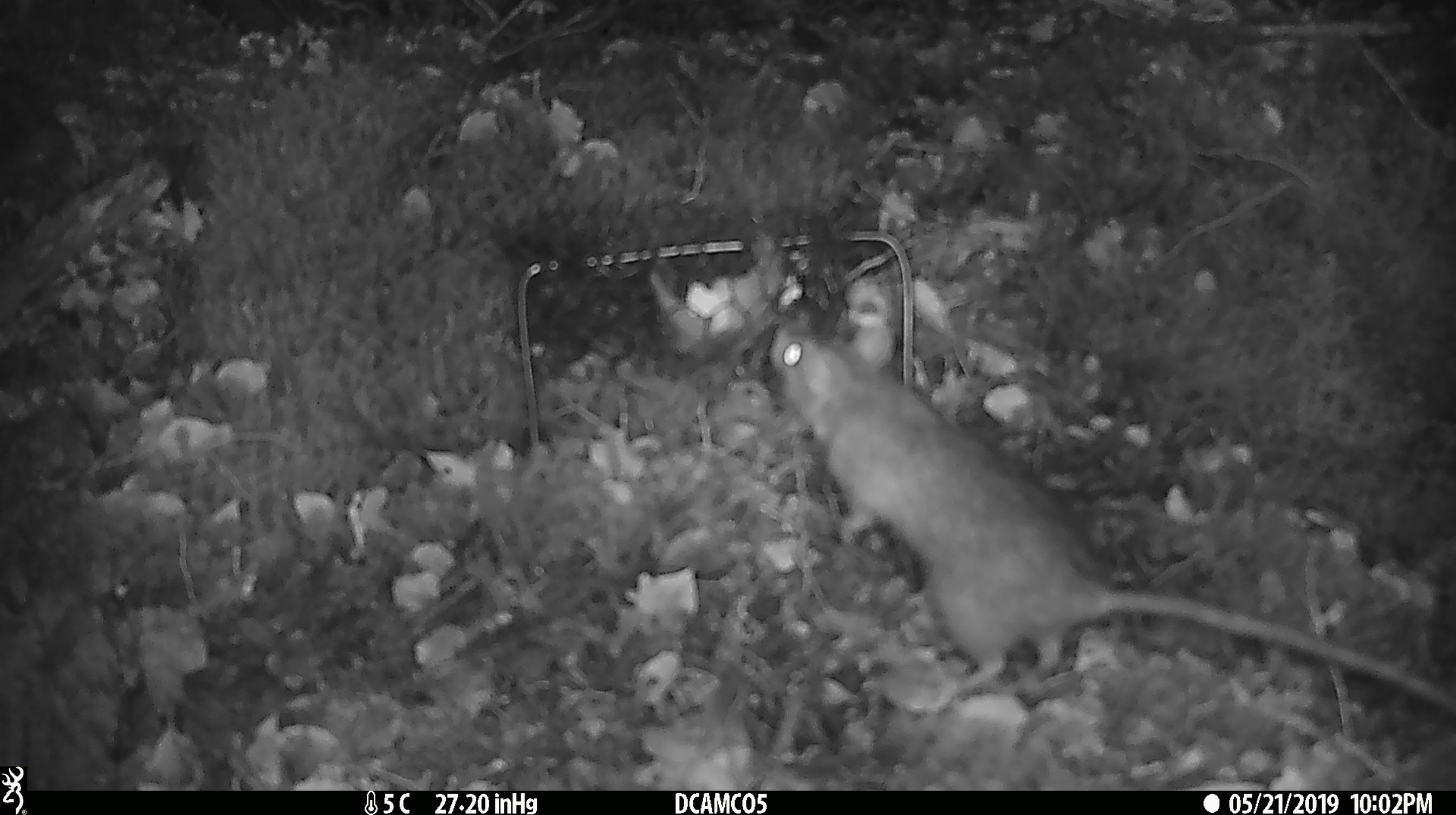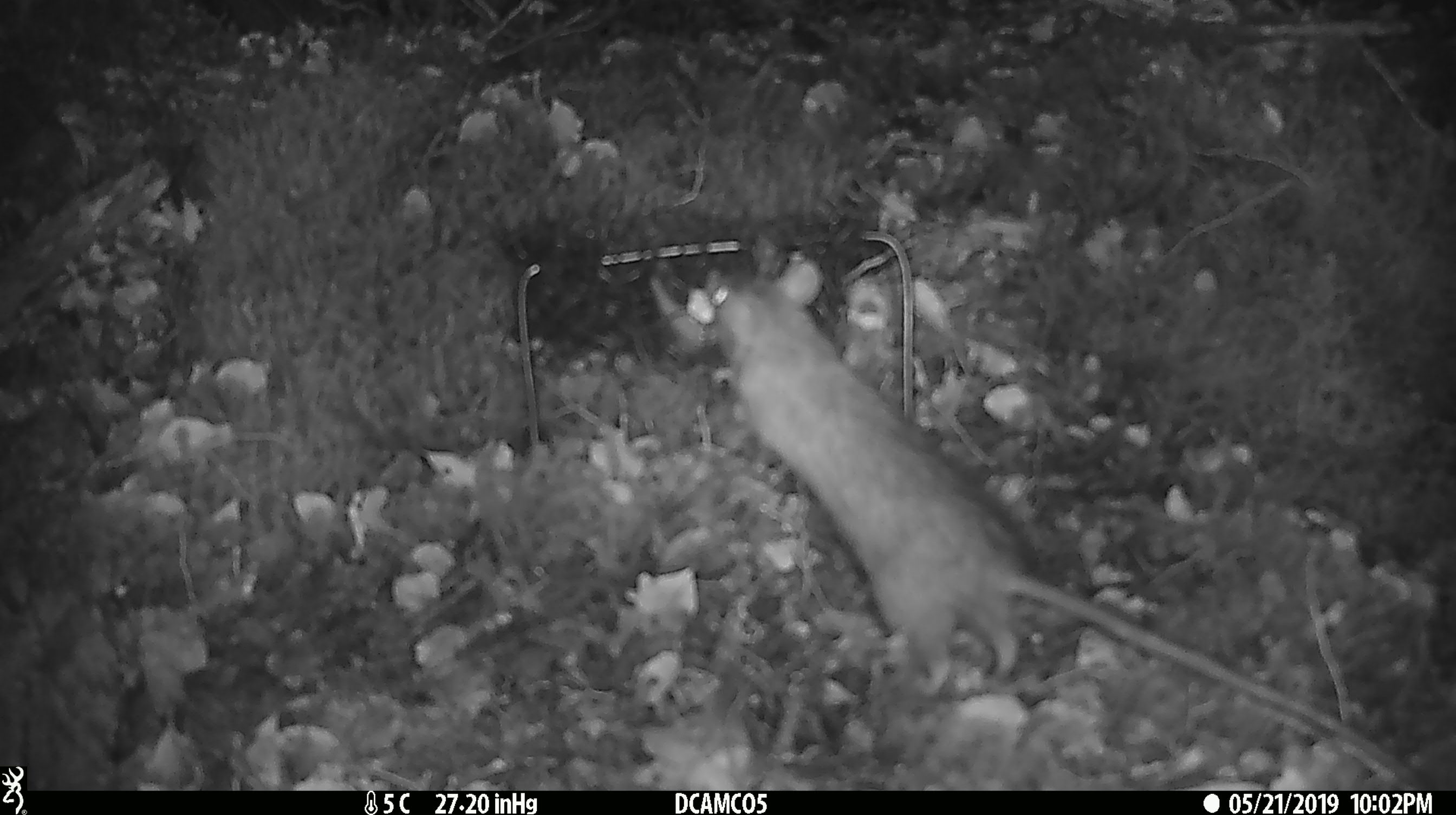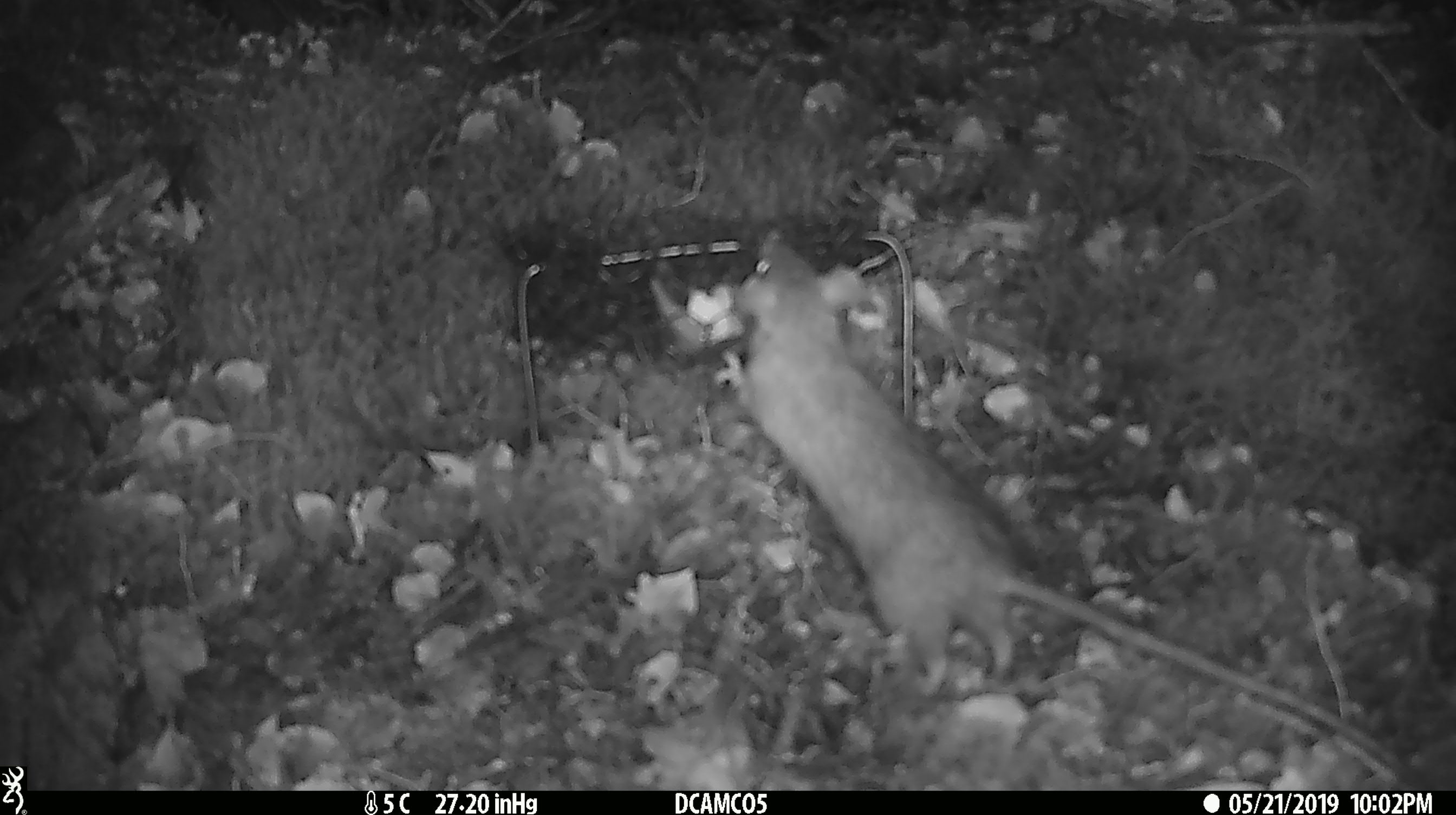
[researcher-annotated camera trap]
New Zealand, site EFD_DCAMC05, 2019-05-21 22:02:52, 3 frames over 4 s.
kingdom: Animalia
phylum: Chordata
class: Mammalia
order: Rodentia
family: Muridae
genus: Rattus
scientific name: Rattus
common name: rat